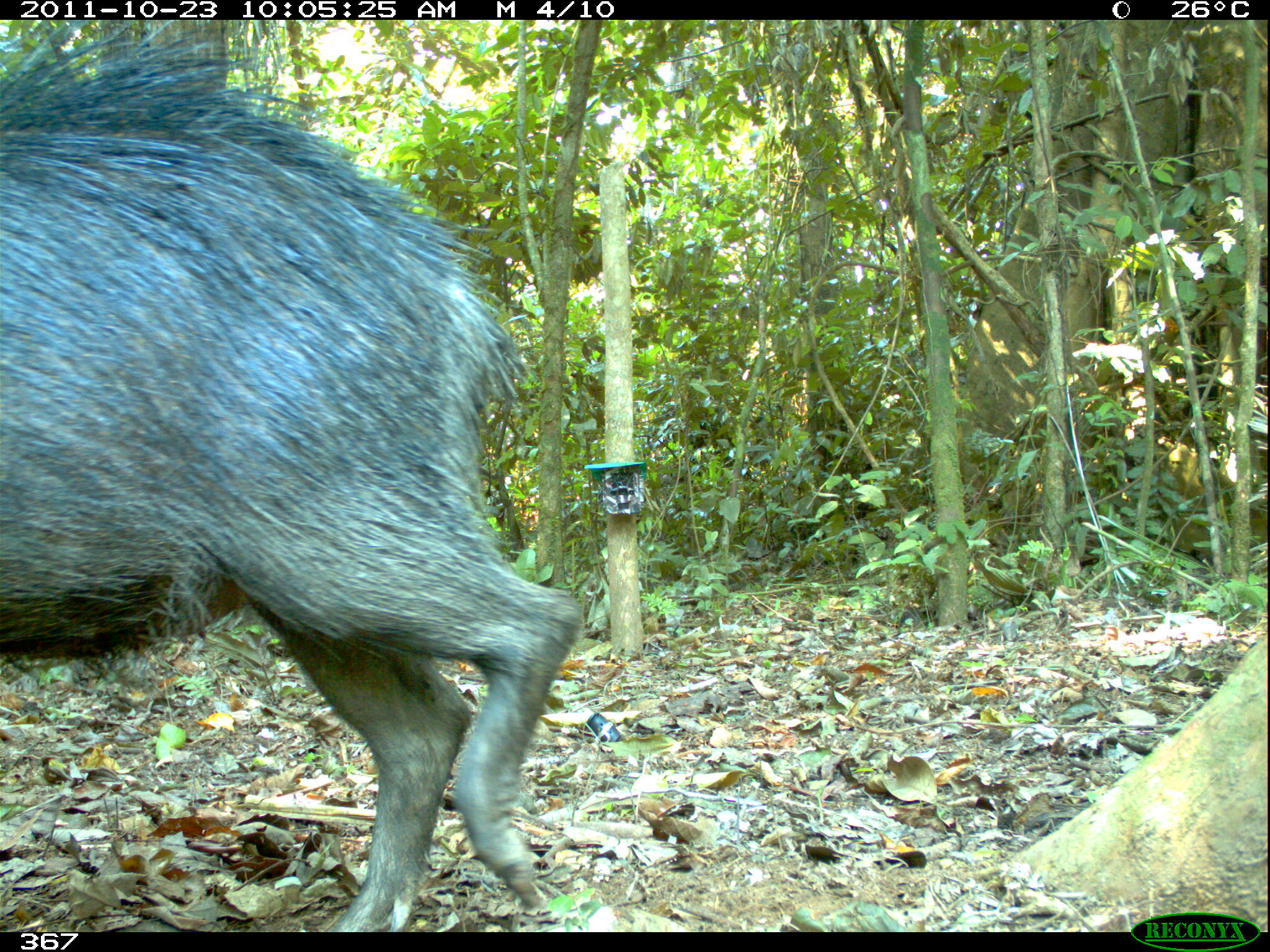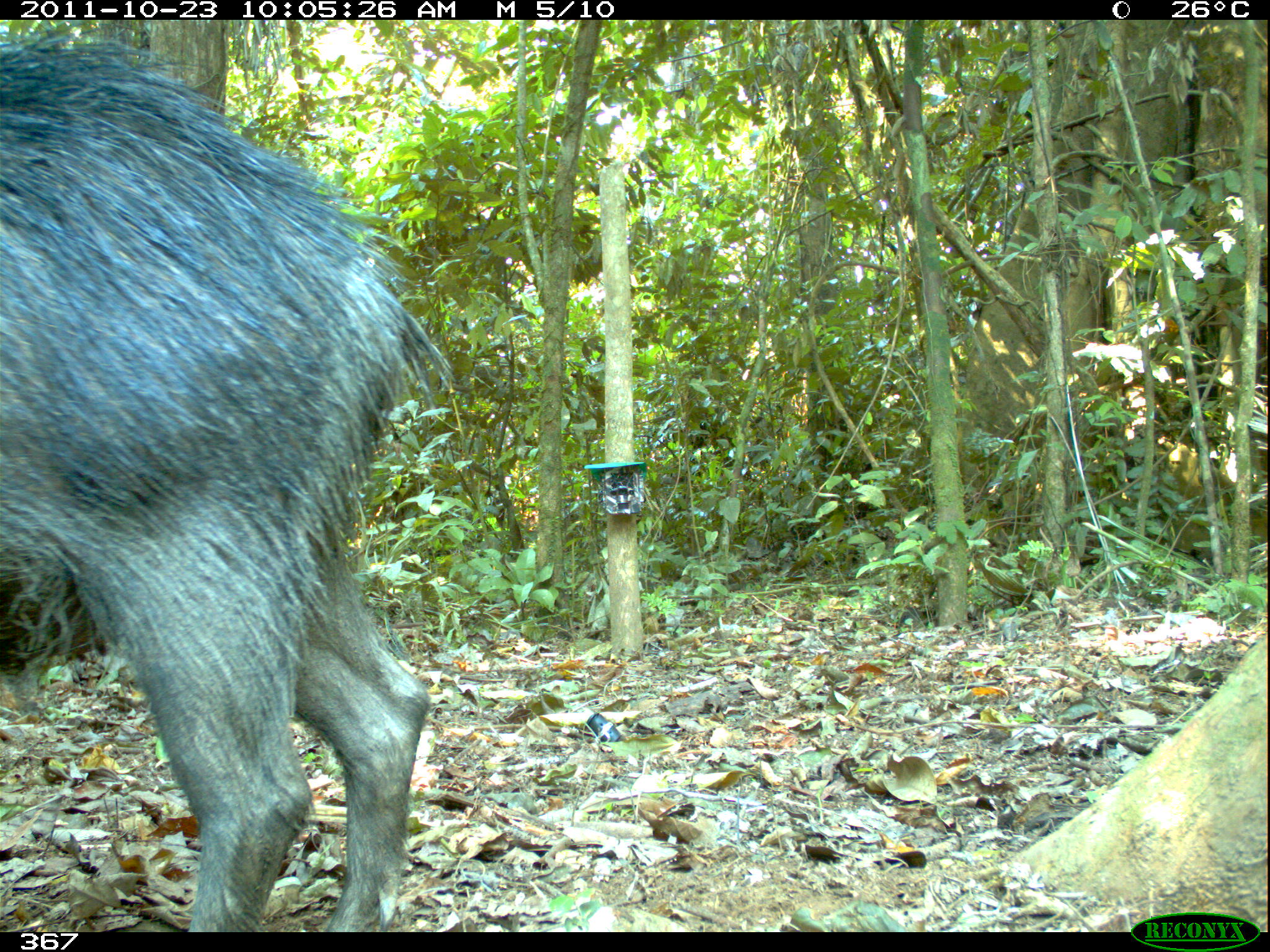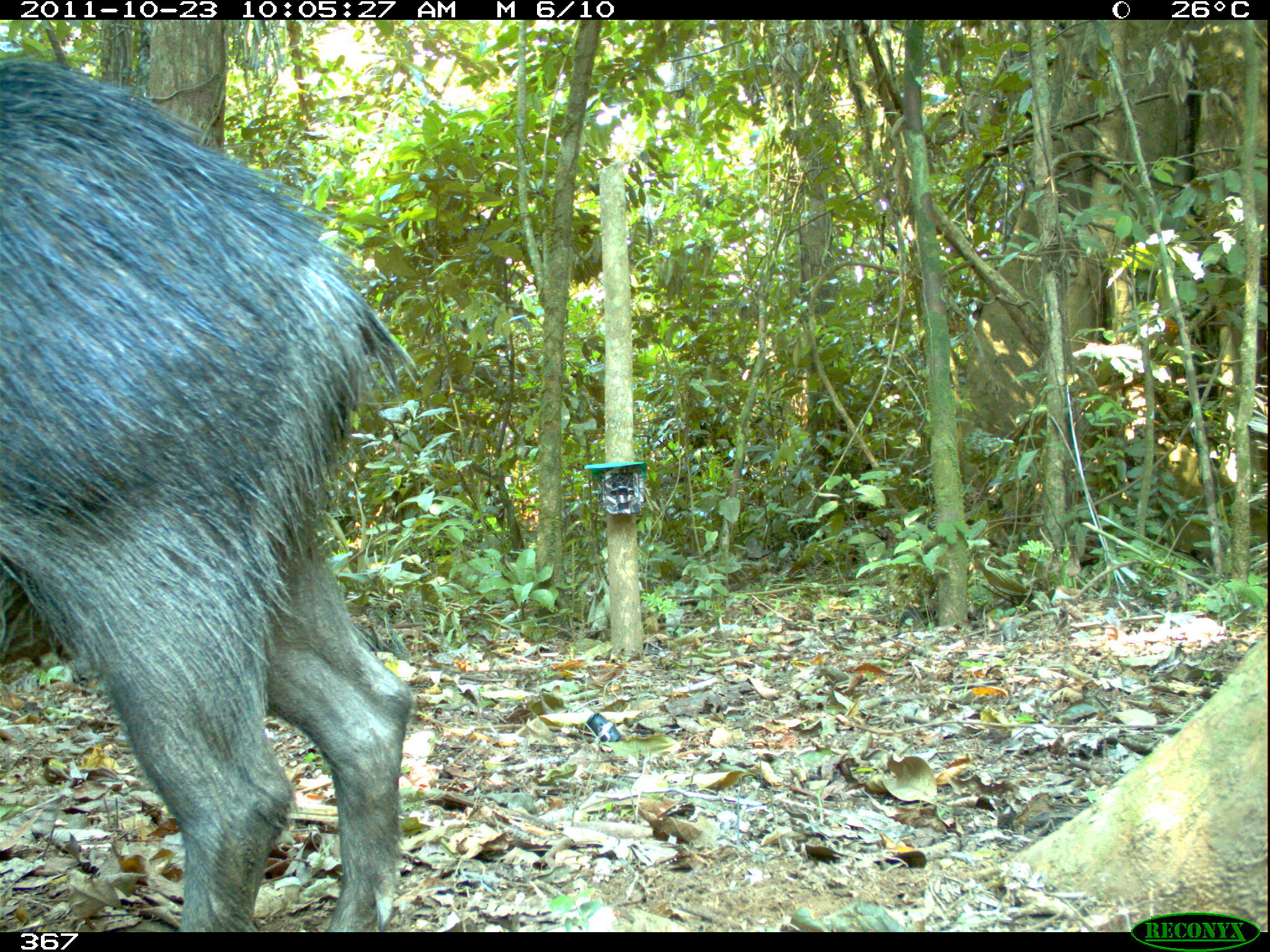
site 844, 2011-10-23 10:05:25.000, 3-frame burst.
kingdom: Animalia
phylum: Chordata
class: Mammalia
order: Artiodactyla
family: Tayassuidae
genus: Tayassu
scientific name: Tayassu pecari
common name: white-lipped peccary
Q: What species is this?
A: Tayassu pecari (white-lipped peccary).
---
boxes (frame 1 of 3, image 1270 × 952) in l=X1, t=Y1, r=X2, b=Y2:
tayassu pecari: l=0, t=22, r=582, b=932